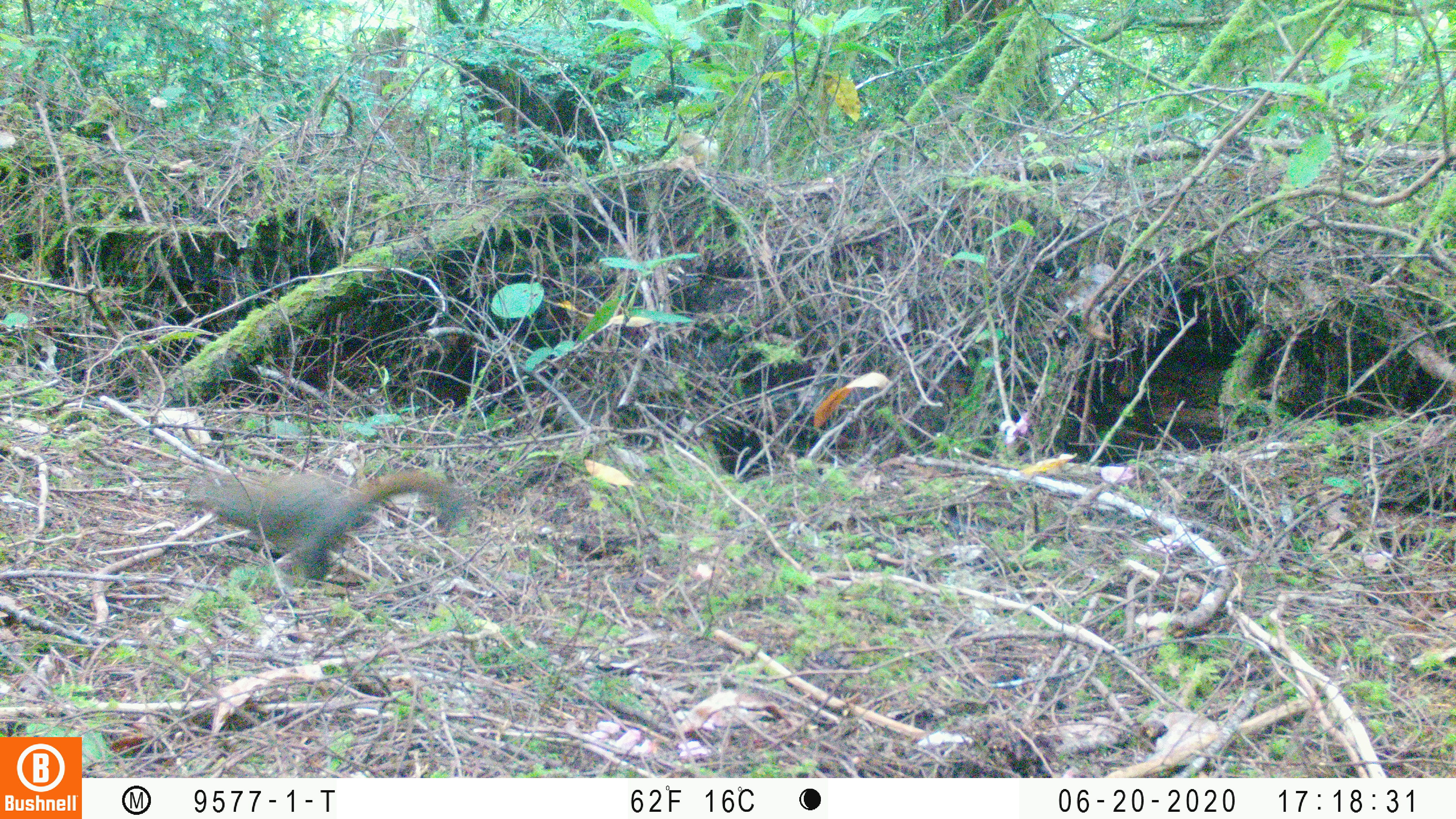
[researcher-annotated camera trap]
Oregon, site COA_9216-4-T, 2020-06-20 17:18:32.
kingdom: Animalia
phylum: Chordata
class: Mammalia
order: Rodentia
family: Sciuridae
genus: Tamiasciurus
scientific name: Tamiasciurus douglasii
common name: douglas squirrel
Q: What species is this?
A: Douglas squirrel (Tamiasciurus douglasii).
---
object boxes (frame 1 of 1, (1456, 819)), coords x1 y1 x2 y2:
douglas squirrel: 172 453 466 600